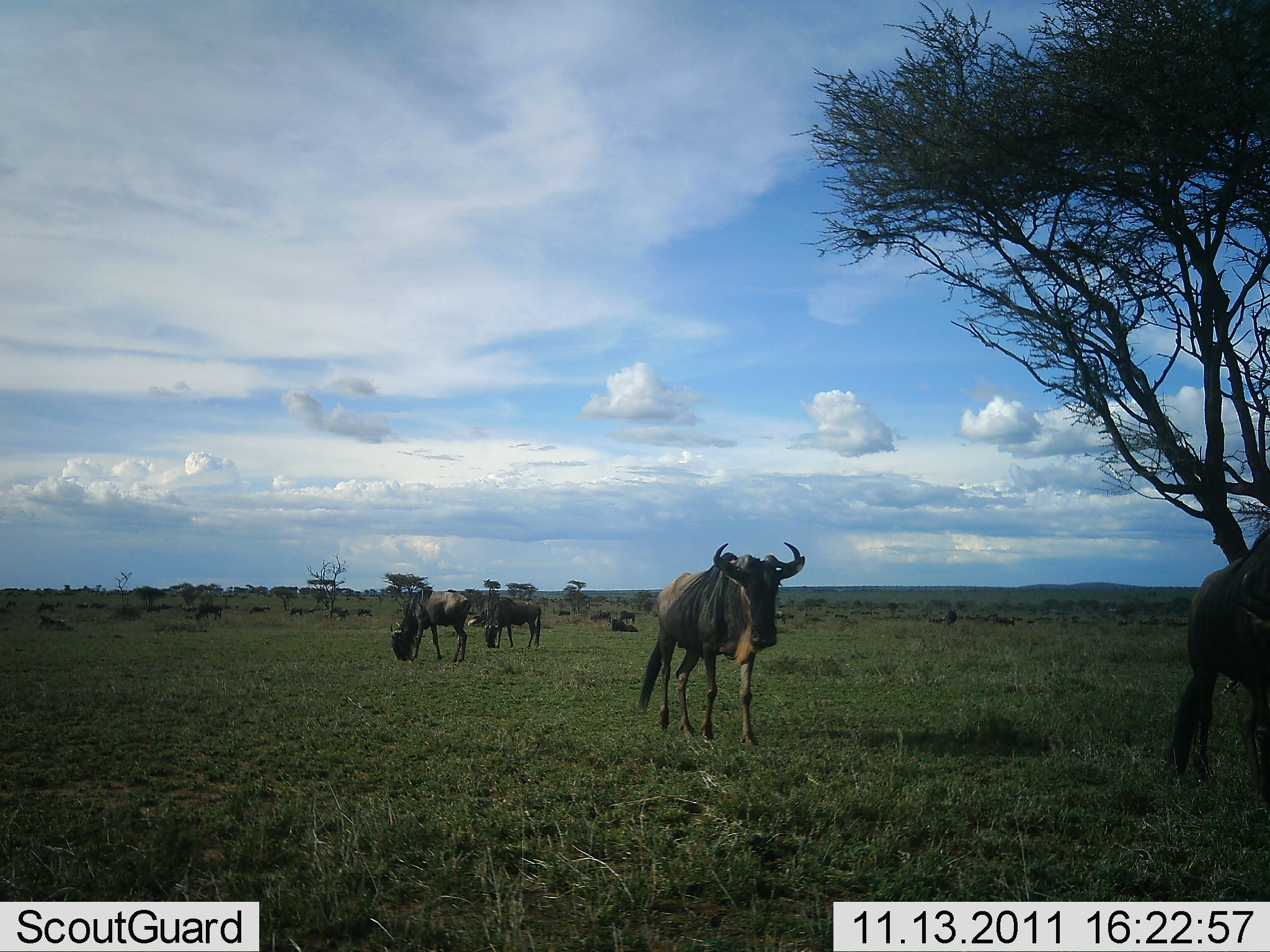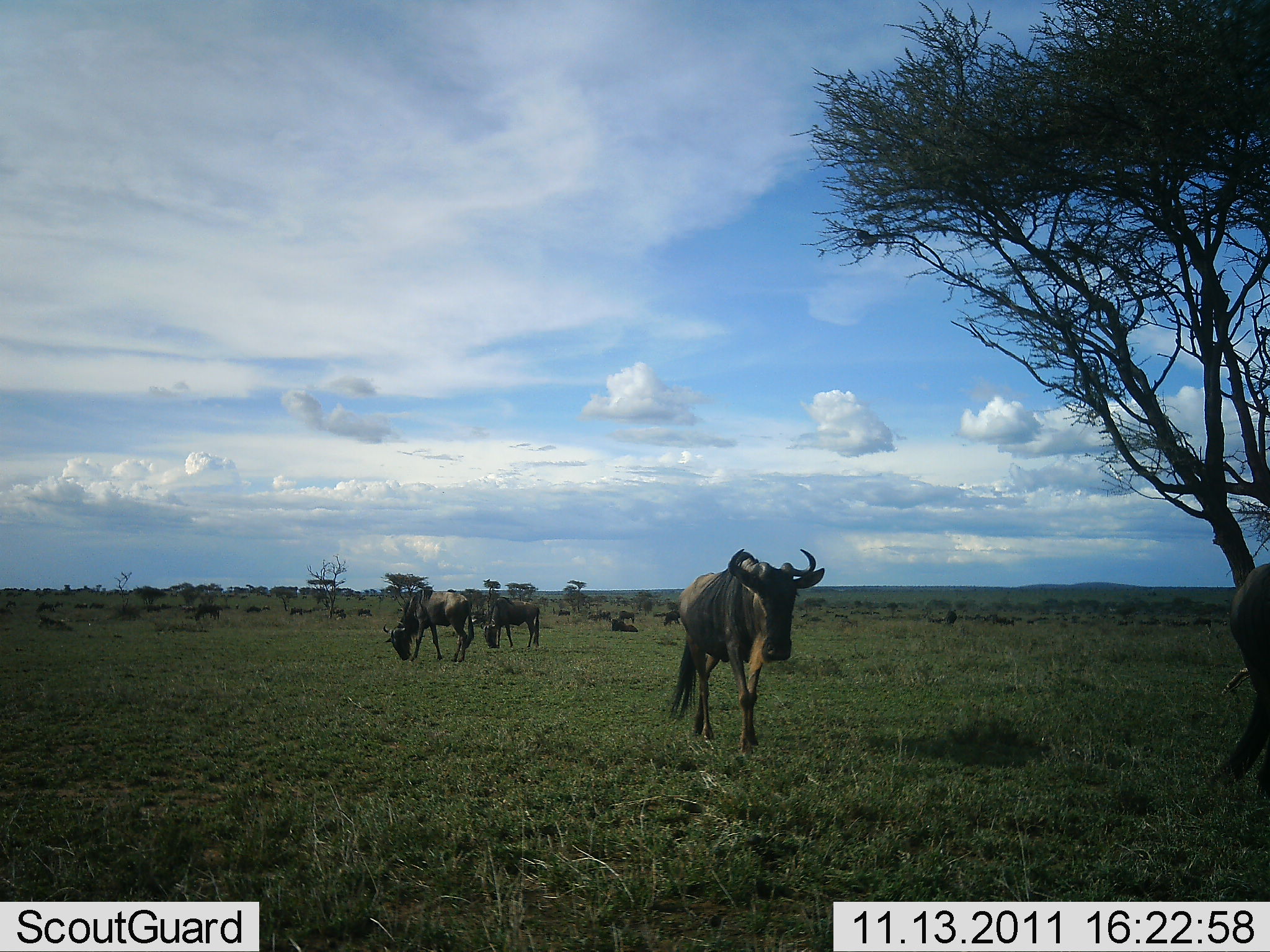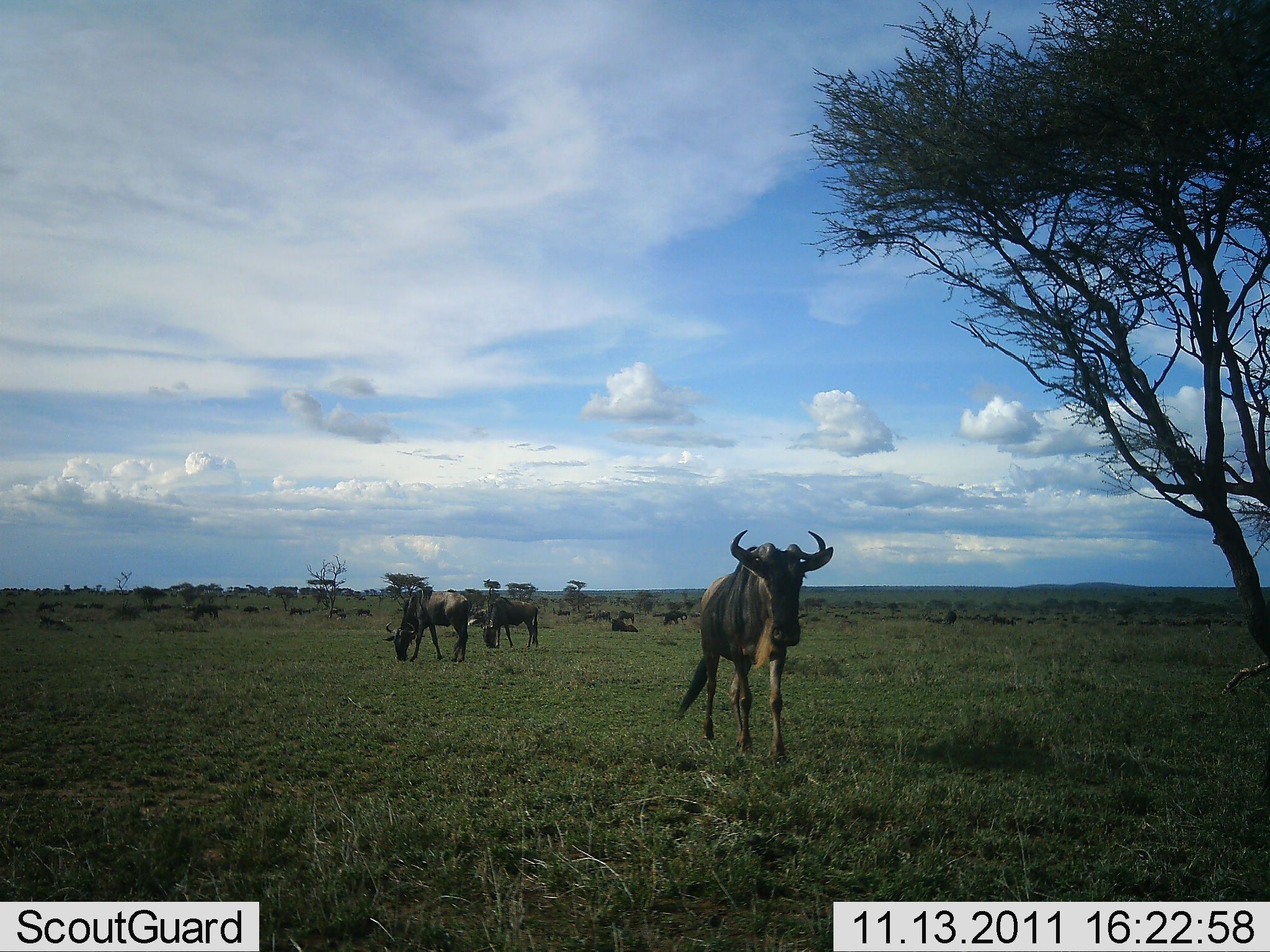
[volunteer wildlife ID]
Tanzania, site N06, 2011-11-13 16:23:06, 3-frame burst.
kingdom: Animalia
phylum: Chordata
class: Mammalia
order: Artiodactyla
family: Bovidae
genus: Connochaetes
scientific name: Connochaetes taurinus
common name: blue wildebeest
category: wildebeest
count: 11-50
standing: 40%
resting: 13%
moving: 80%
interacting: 0%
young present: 0%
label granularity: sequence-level